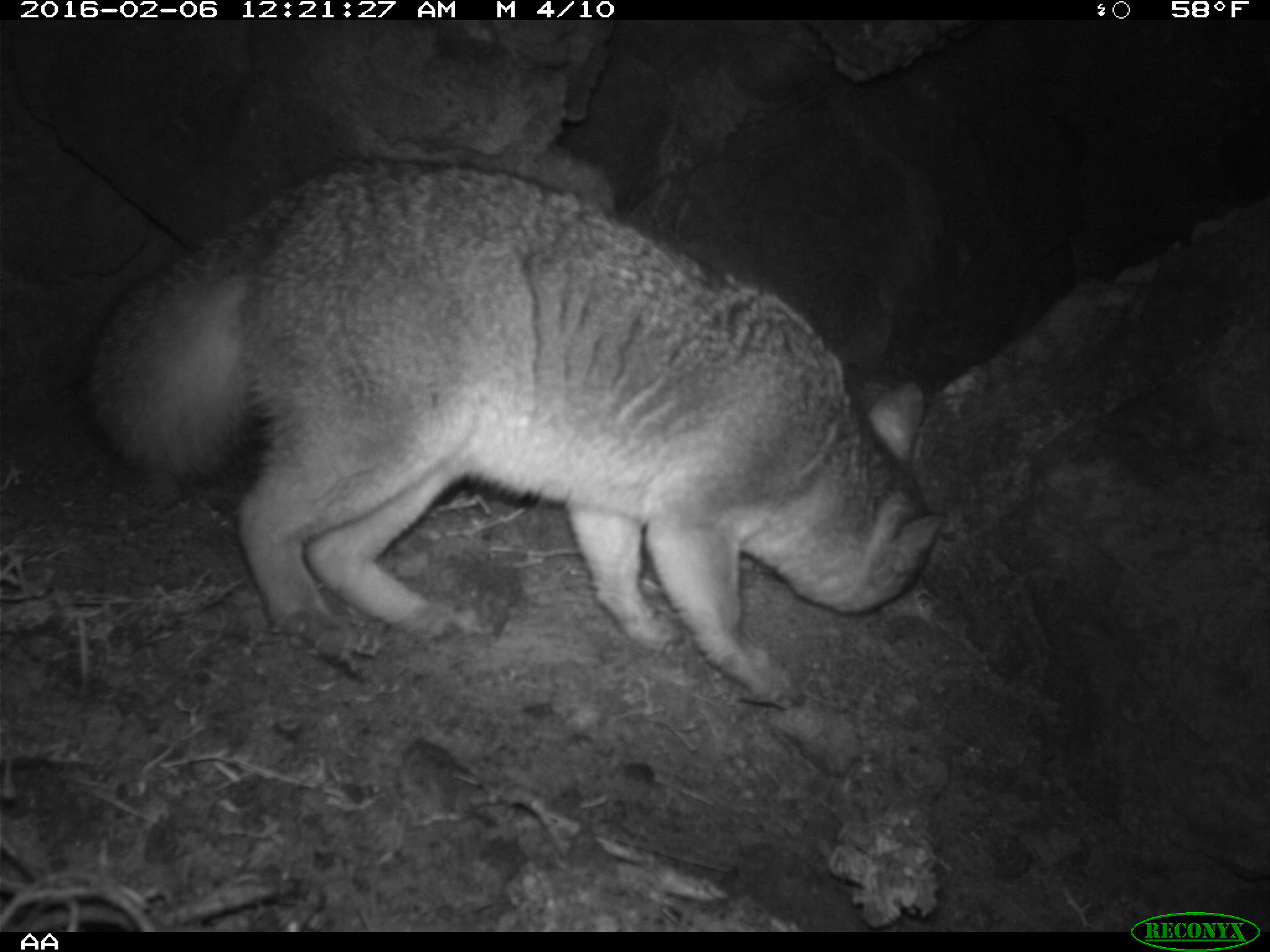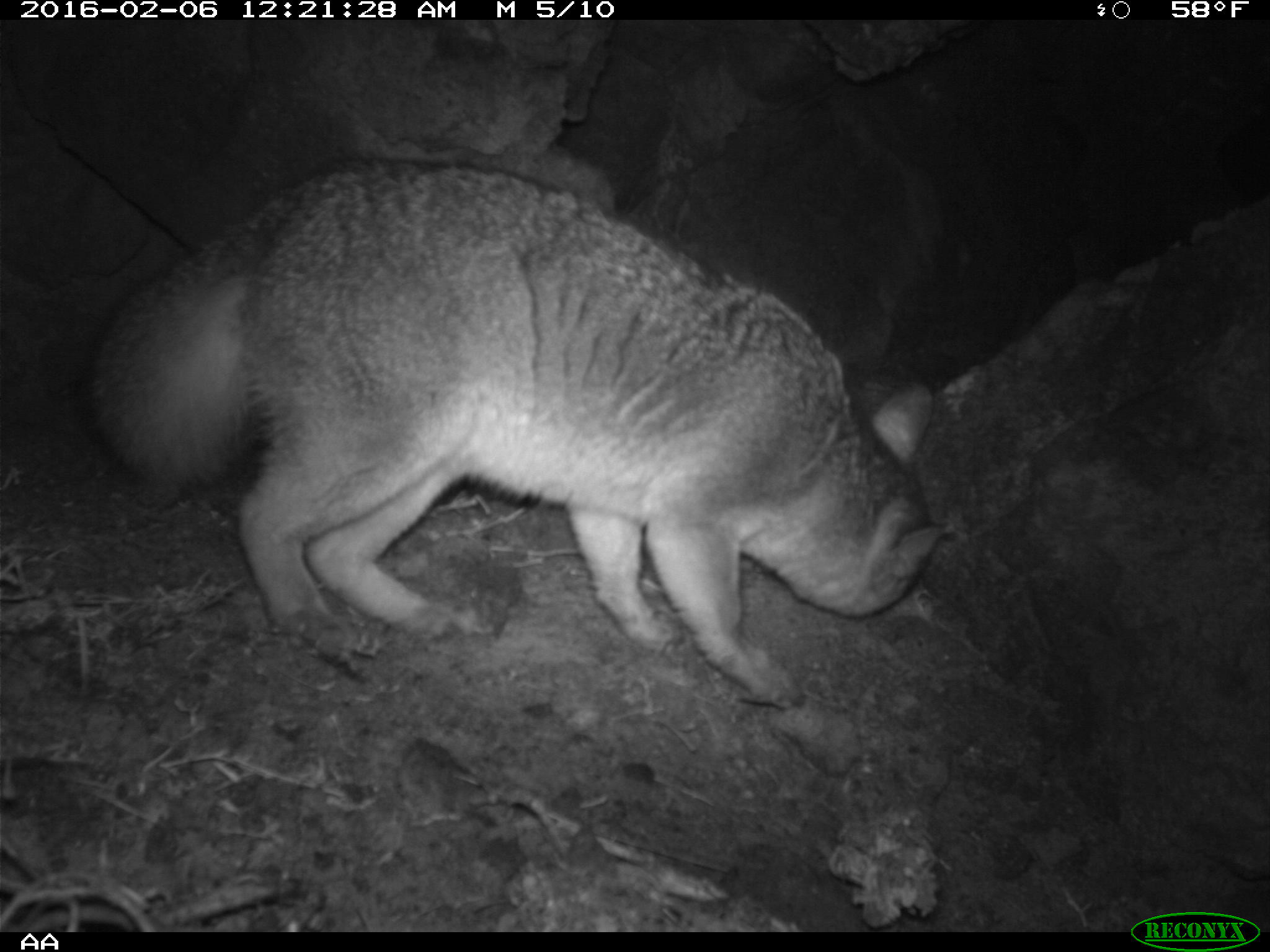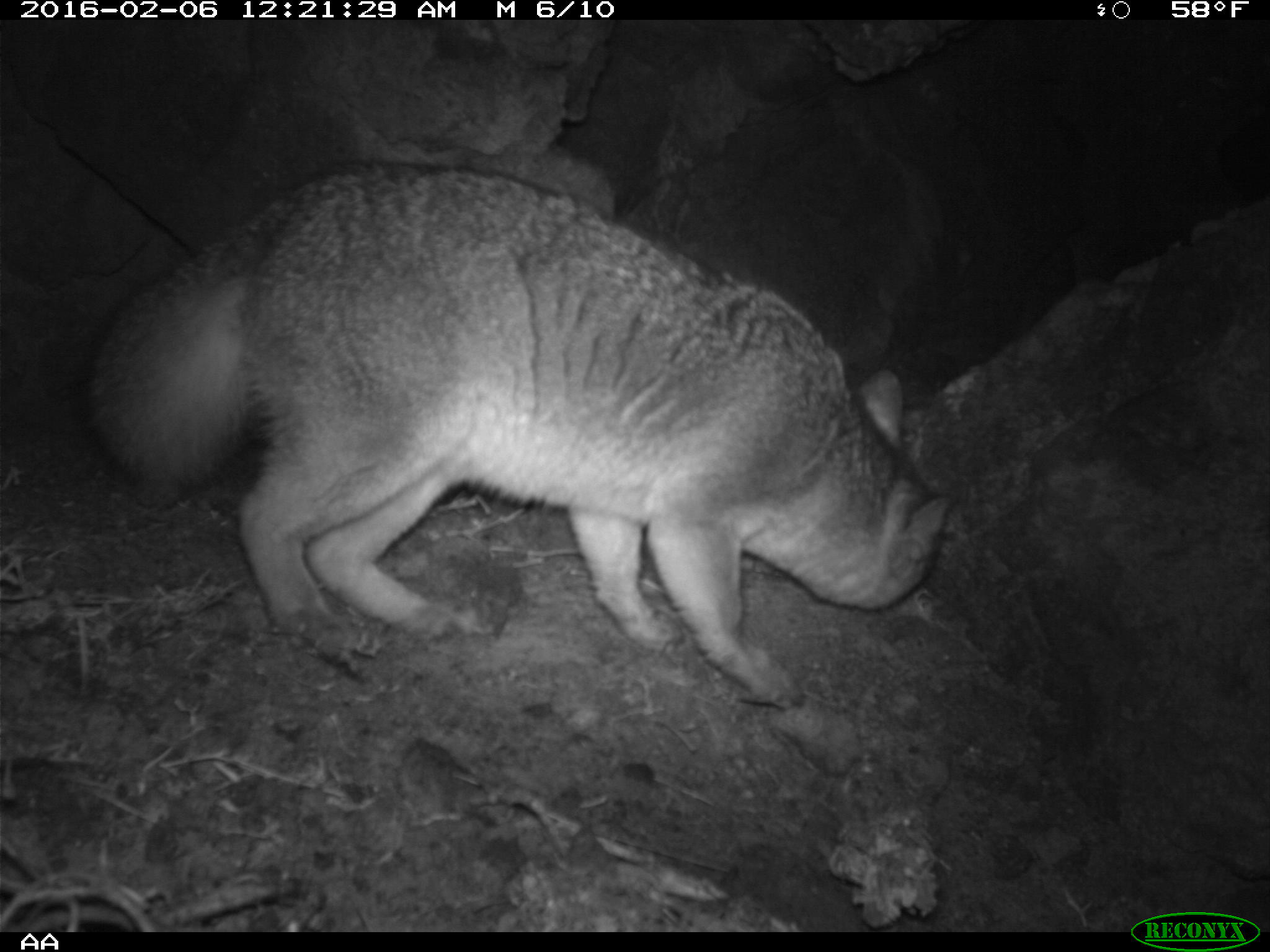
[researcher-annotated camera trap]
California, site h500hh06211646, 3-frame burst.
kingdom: Animalia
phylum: Chordata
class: Mammalia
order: Carnivora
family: Canidae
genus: Urocyon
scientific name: Urocyon littoralis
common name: island fox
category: fox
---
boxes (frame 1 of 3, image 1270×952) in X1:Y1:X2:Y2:
fox: 78:154:949:705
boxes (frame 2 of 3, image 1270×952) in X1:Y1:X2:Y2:
fox: 84:158:948:714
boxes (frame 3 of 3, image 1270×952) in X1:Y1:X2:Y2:
fox: 84:161:948:707